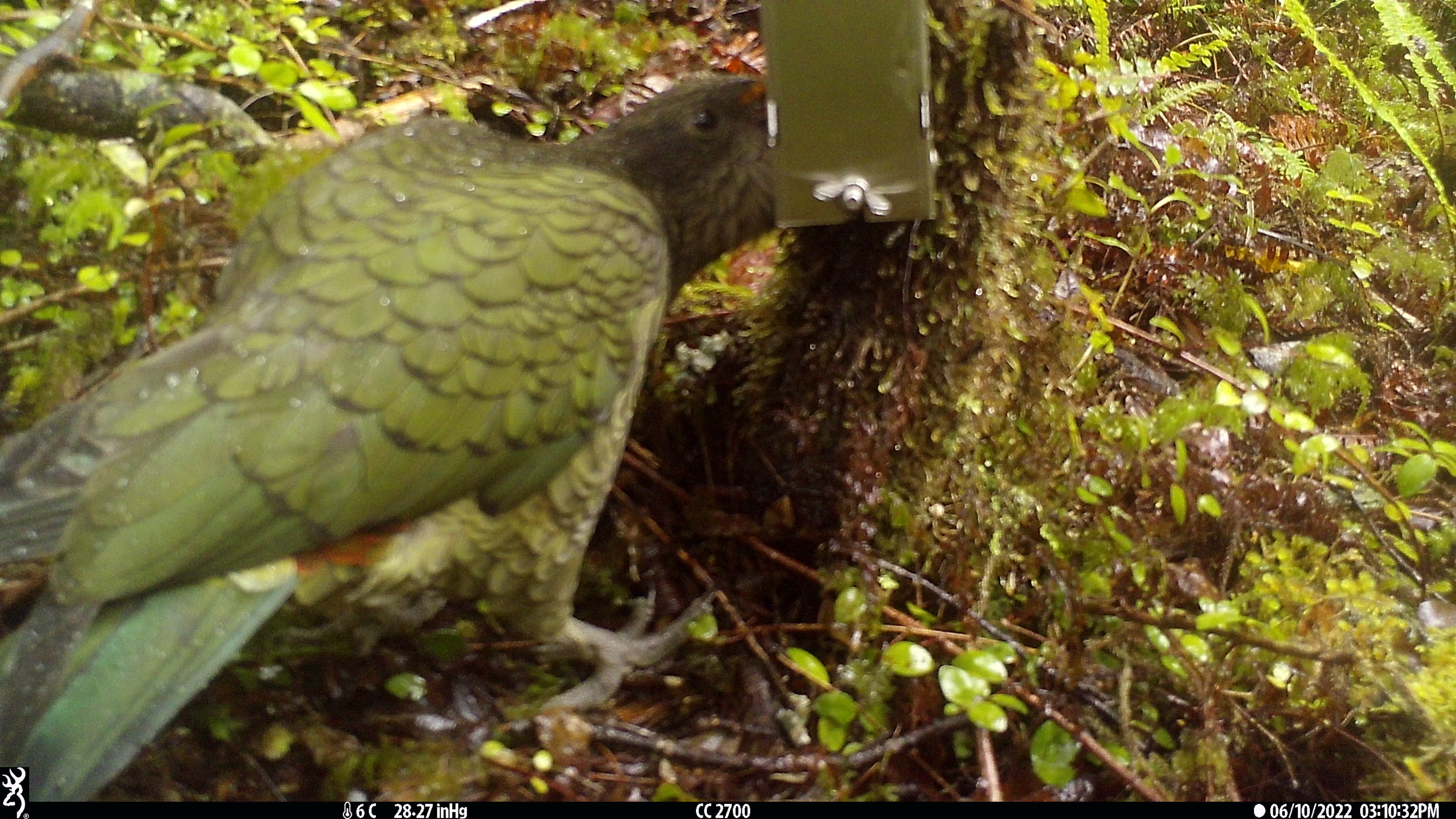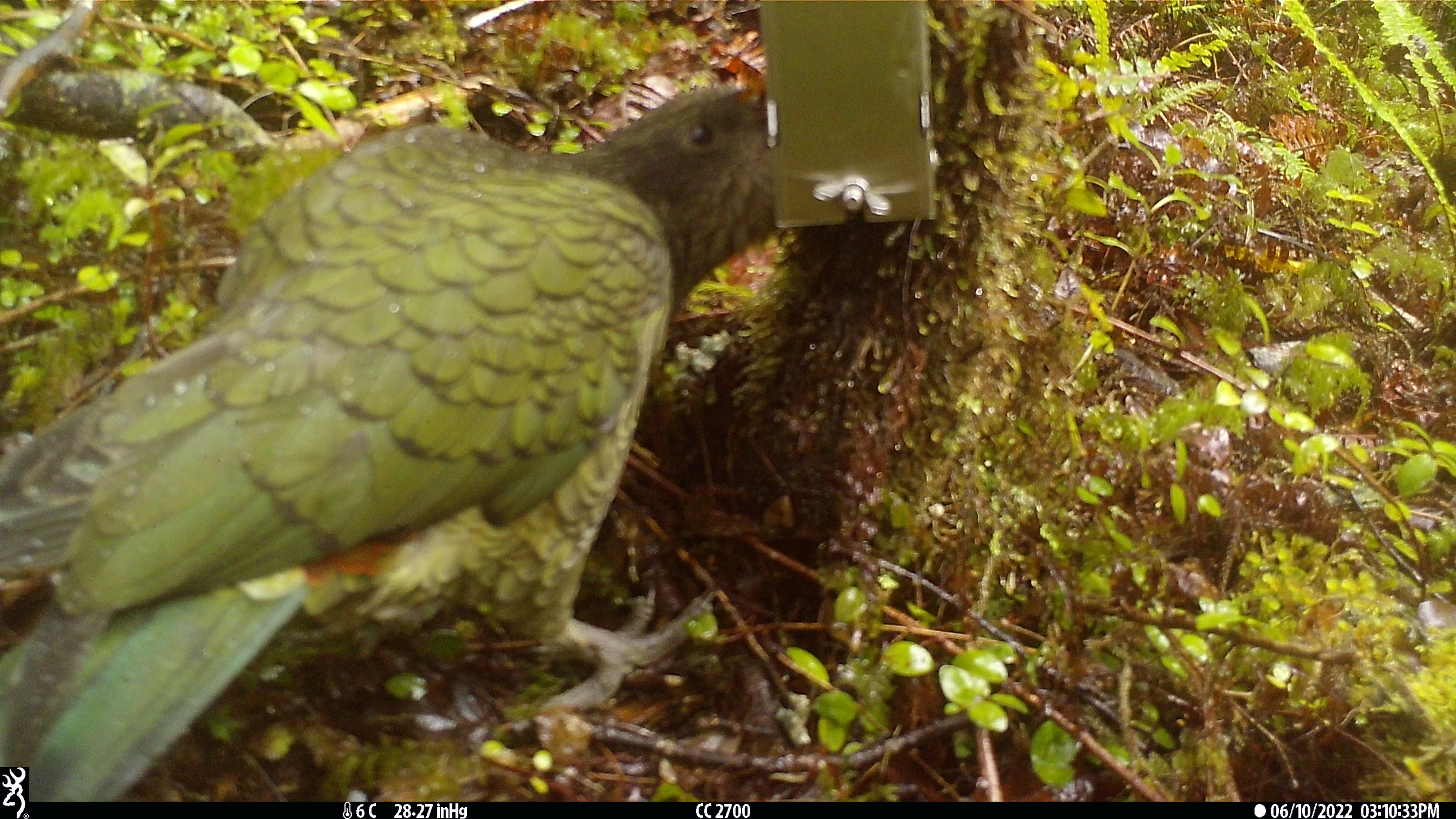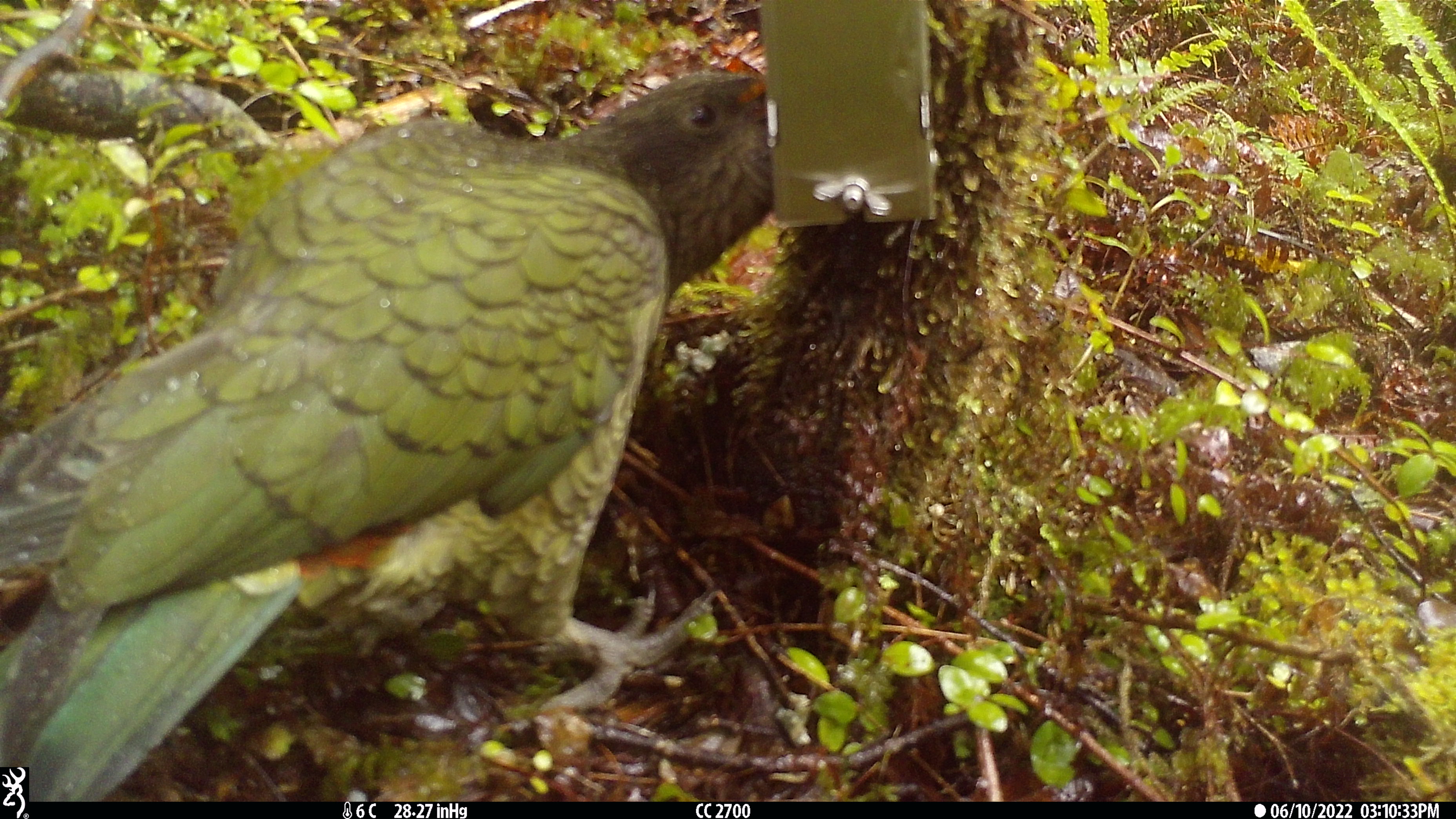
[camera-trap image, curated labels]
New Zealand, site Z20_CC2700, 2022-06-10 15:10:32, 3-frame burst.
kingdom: Animalia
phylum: Chordata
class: Aves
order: Psittaciformes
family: Strigopidae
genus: Nestor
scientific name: Nestor notabilis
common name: kea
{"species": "kea (Nestor notabilis)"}